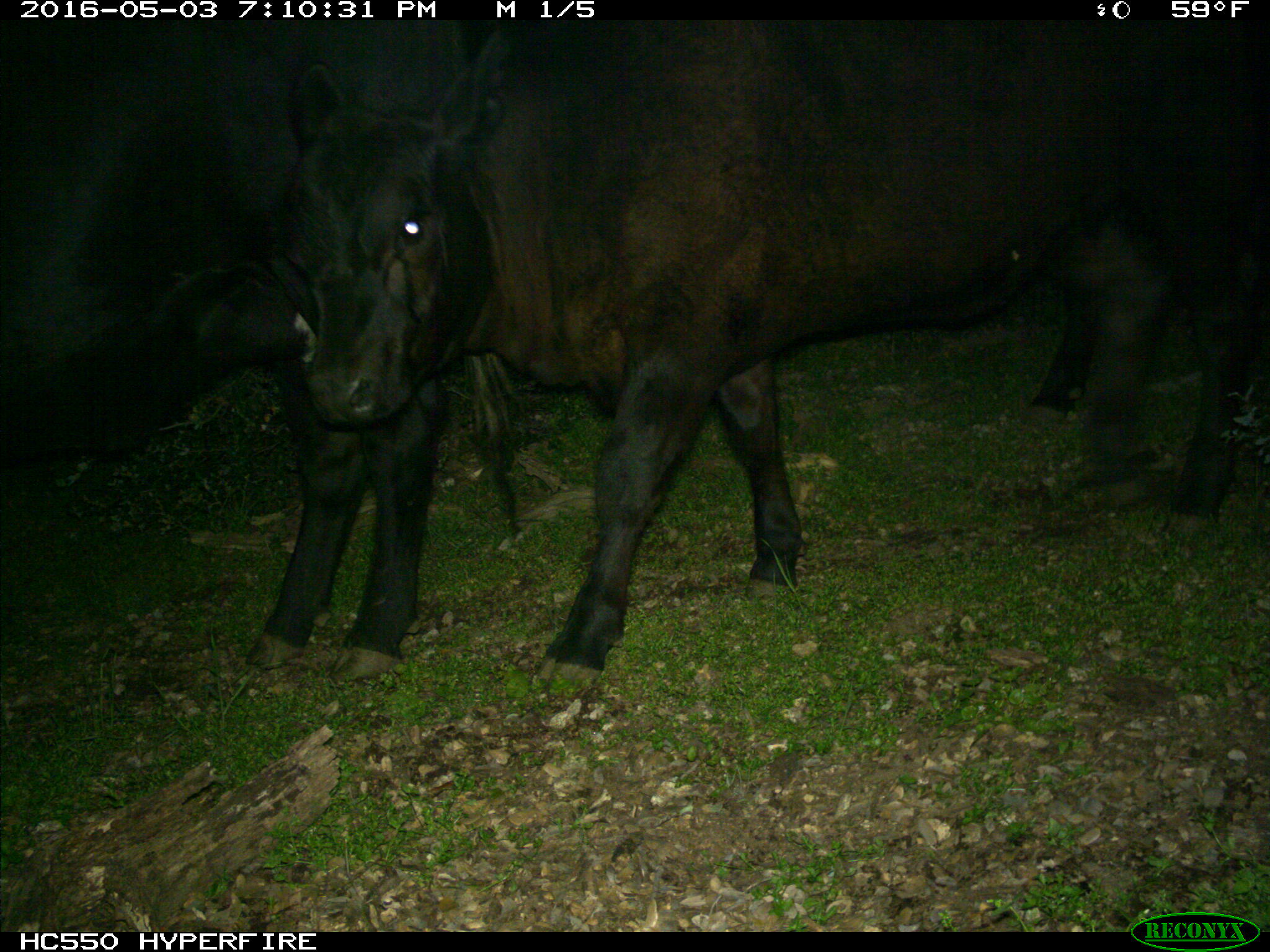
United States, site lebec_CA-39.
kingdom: Animalia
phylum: Chordata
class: Mammalia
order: Artiodactyla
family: Bovidae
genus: Bos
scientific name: Bos taurus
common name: domestic cow